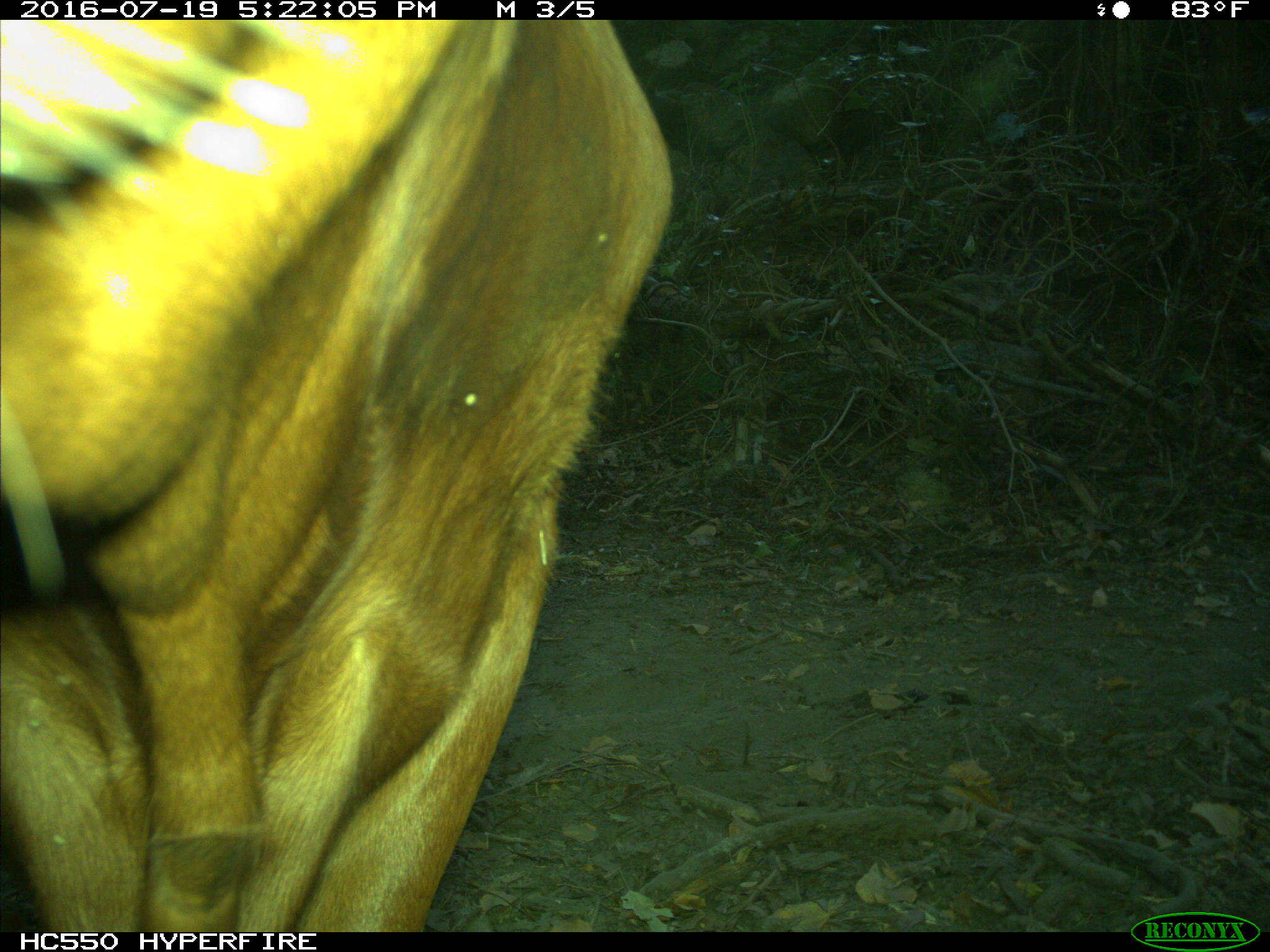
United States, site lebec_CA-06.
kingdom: Animalia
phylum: Chordata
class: Mammalia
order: Artiodactyla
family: Bovidae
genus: Bos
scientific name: Bos taurus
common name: domestic cow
Bos taurus (domestic cow).